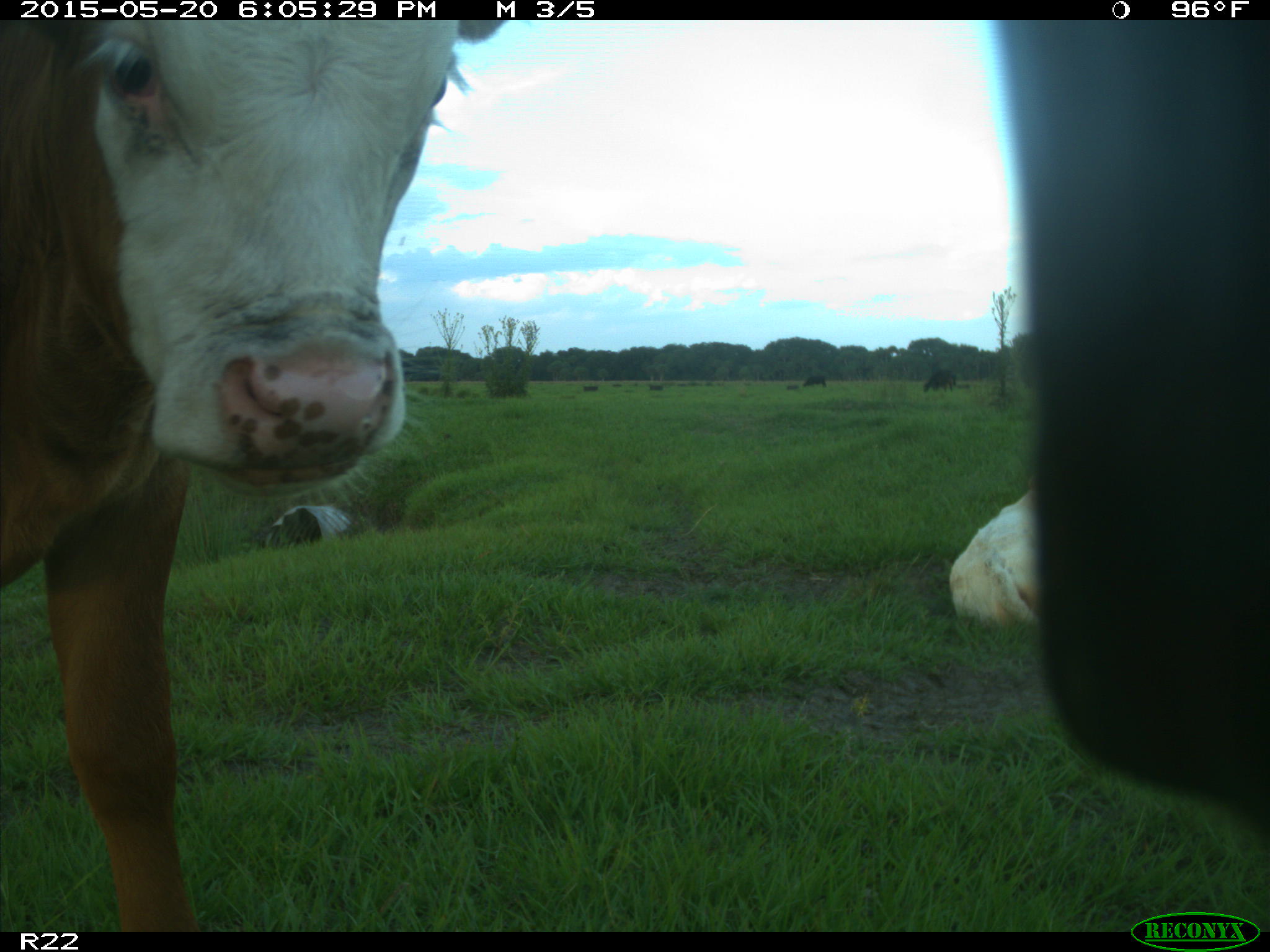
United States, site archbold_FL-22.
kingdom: Animalia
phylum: Chordata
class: Mammalia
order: Artiodactyla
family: Bovidae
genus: Bos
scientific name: Bos taurus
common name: domestic cow